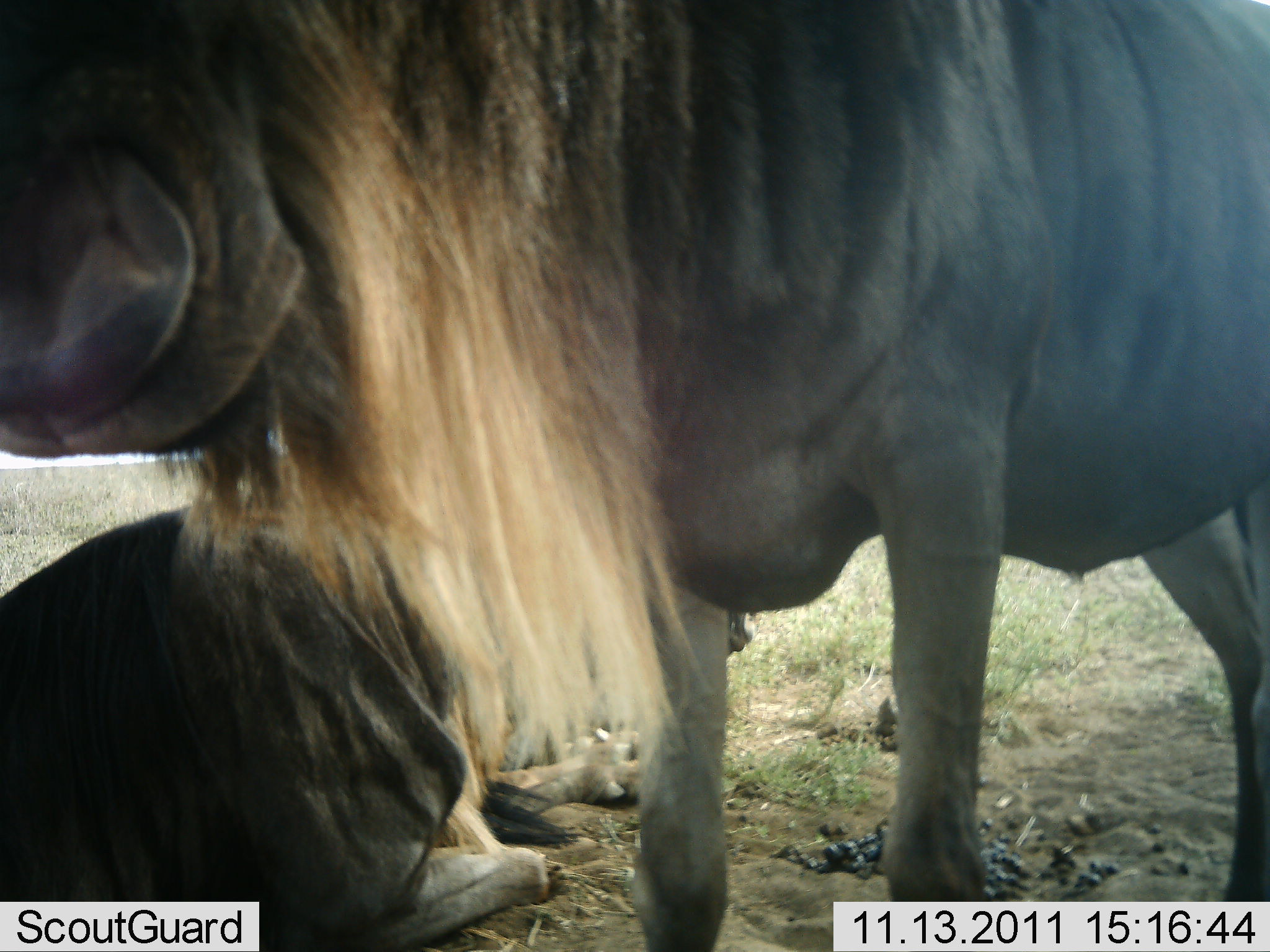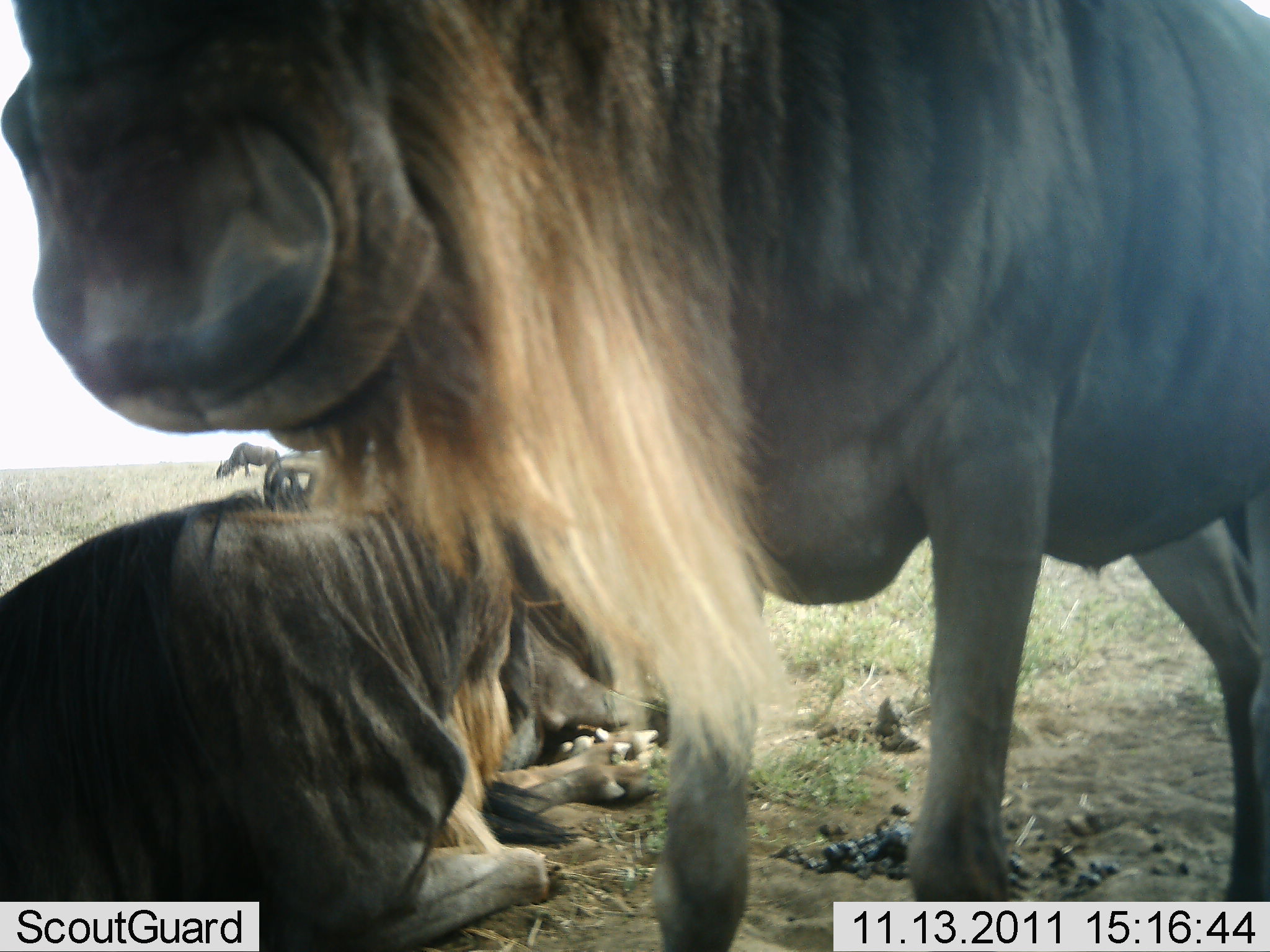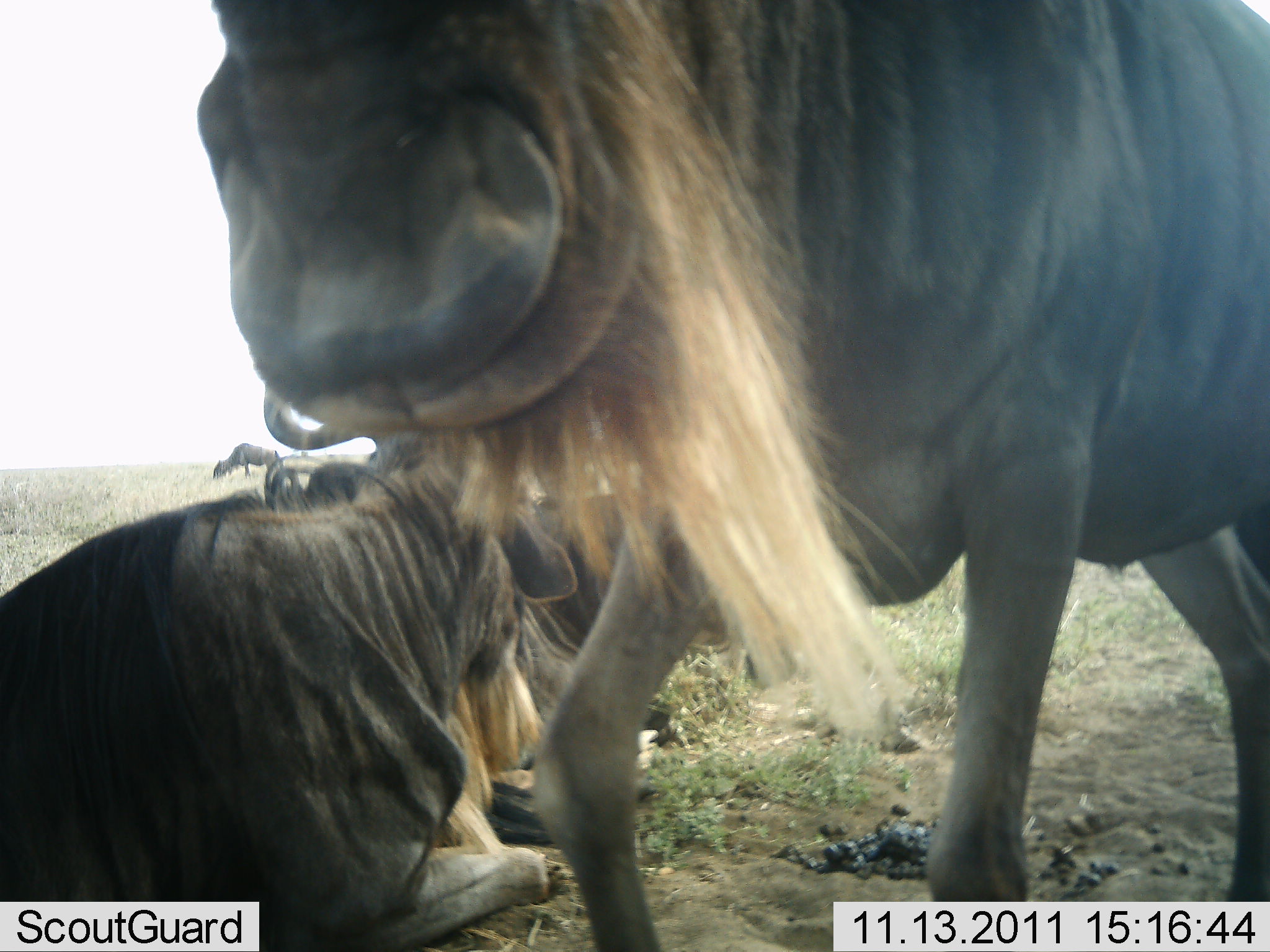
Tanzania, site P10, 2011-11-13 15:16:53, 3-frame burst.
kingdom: Animalia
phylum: Chordata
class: Mammalia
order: Artiodactyla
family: Bovidae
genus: Connochaetes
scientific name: Connochaetes taurinus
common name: blue wildebeest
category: wildebeest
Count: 3.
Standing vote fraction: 80%.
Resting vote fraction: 93%.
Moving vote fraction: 13%.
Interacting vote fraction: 7%.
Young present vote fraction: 0%.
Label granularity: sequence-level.